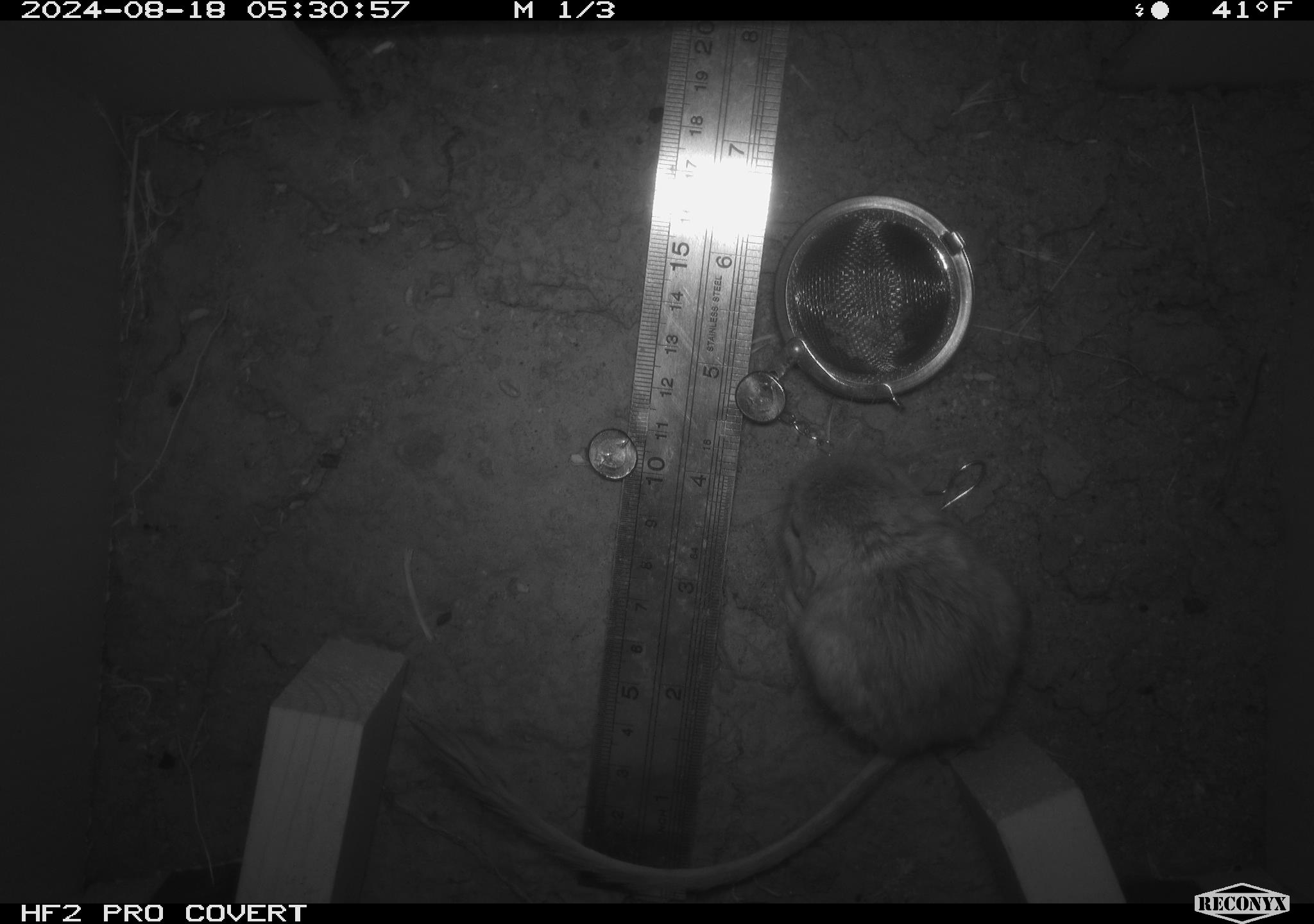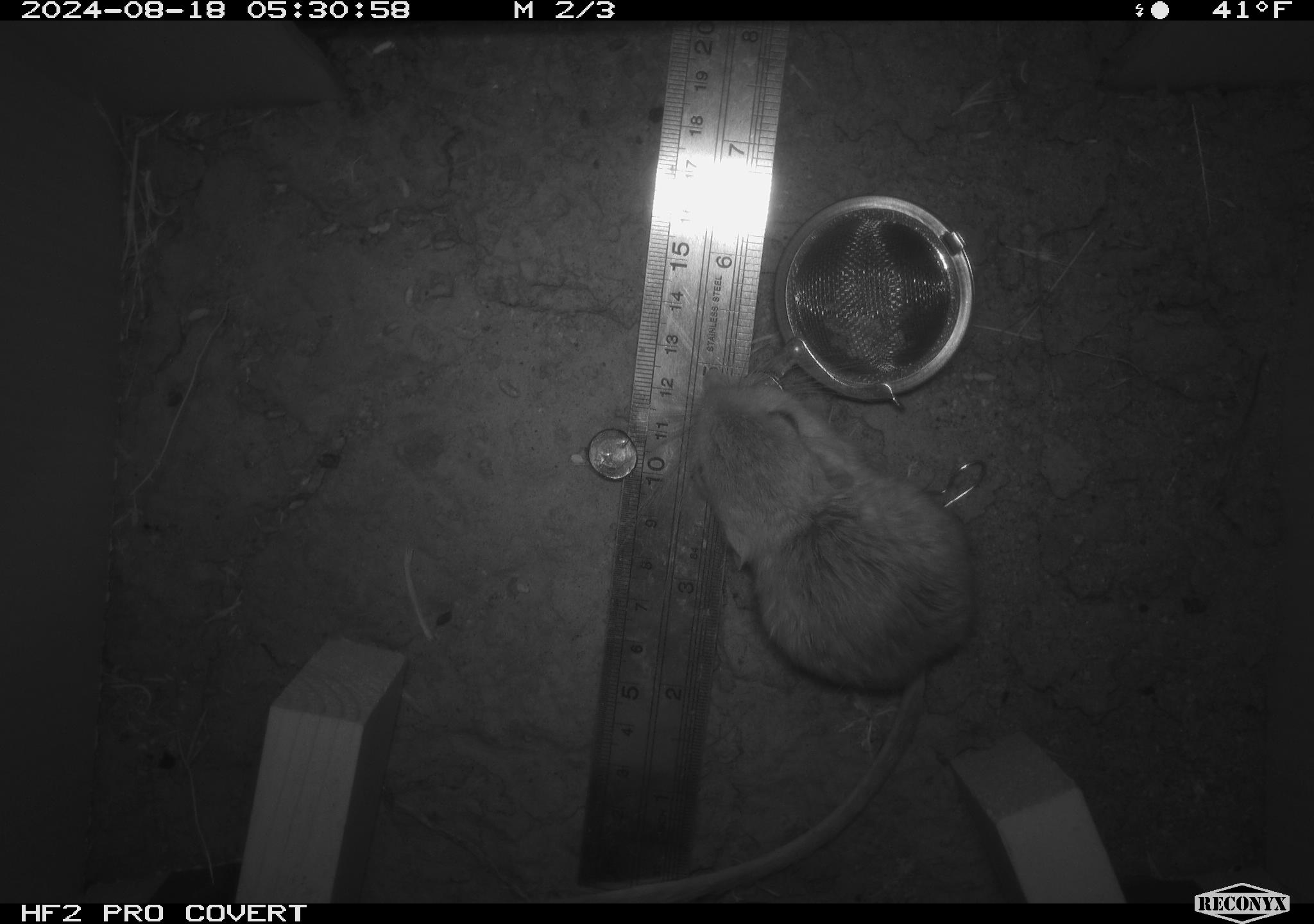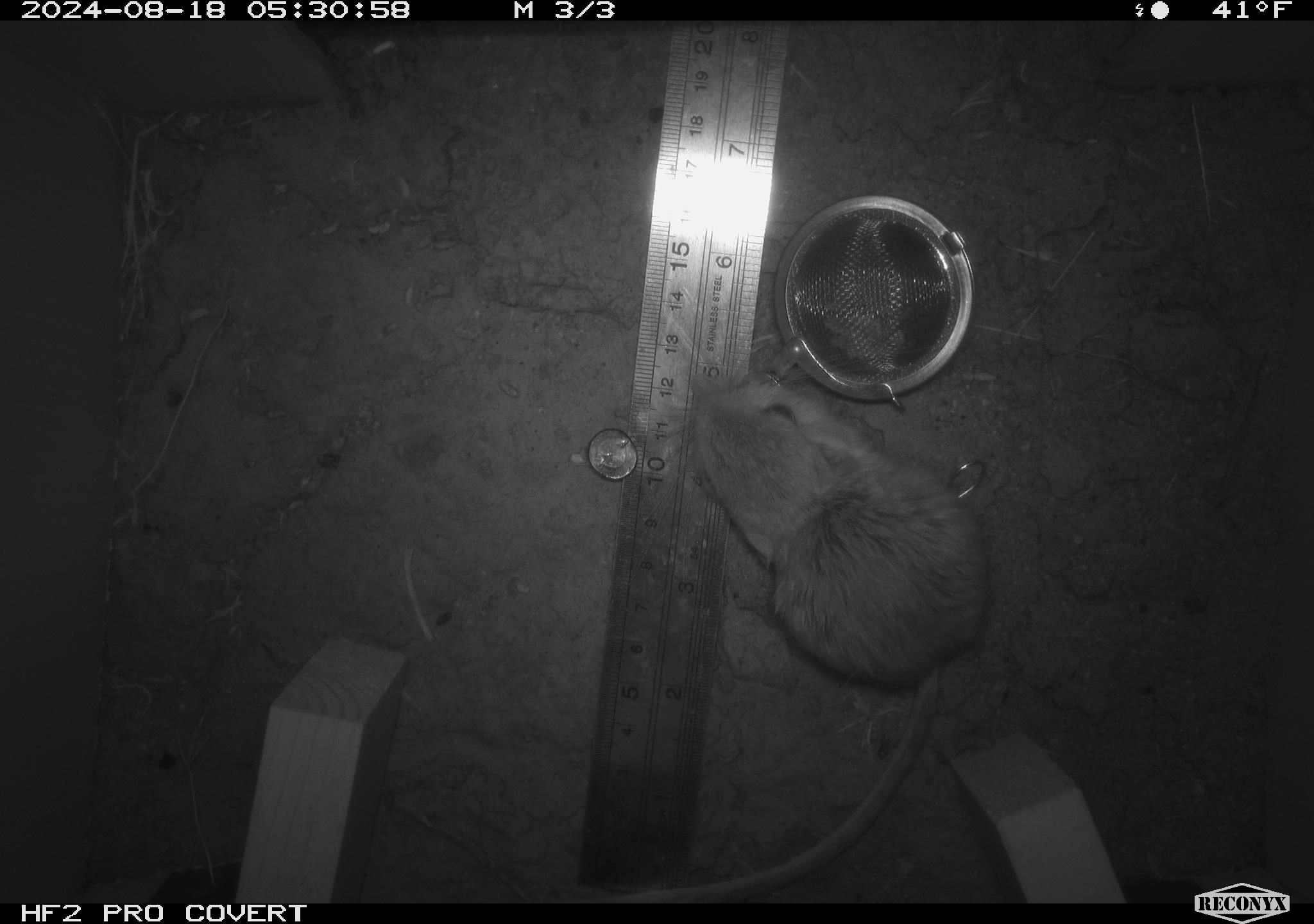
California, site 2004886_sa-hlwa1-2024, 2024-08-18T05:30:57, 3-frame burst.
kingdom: Animalia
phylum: Chordata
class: Mammalia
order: Rodentia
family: Heteromyidae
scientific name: Heteromyidae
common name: kangaroo rats and pocket mice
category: heteromyidae family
Heteromyidae family (kangaroo rats and pocket mice) (Heteromyidae).